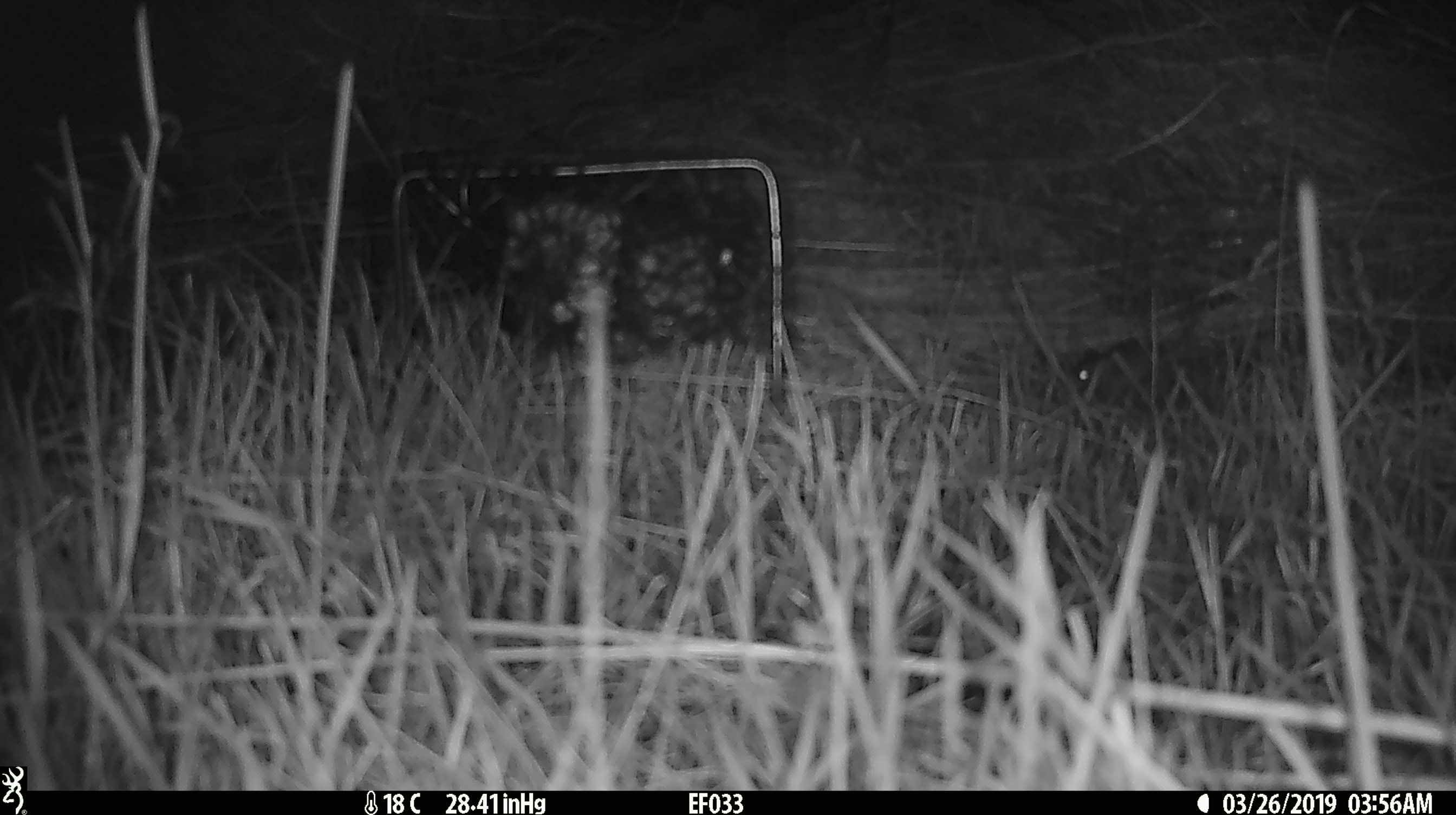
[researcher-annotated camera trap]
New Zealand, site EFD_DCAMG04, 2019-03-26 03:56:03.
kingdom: Animalia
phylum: Chordata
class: Mammalia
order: Rodentia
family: Muridae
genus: Mus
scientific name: Mus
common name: mouse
Mouse (Mus).